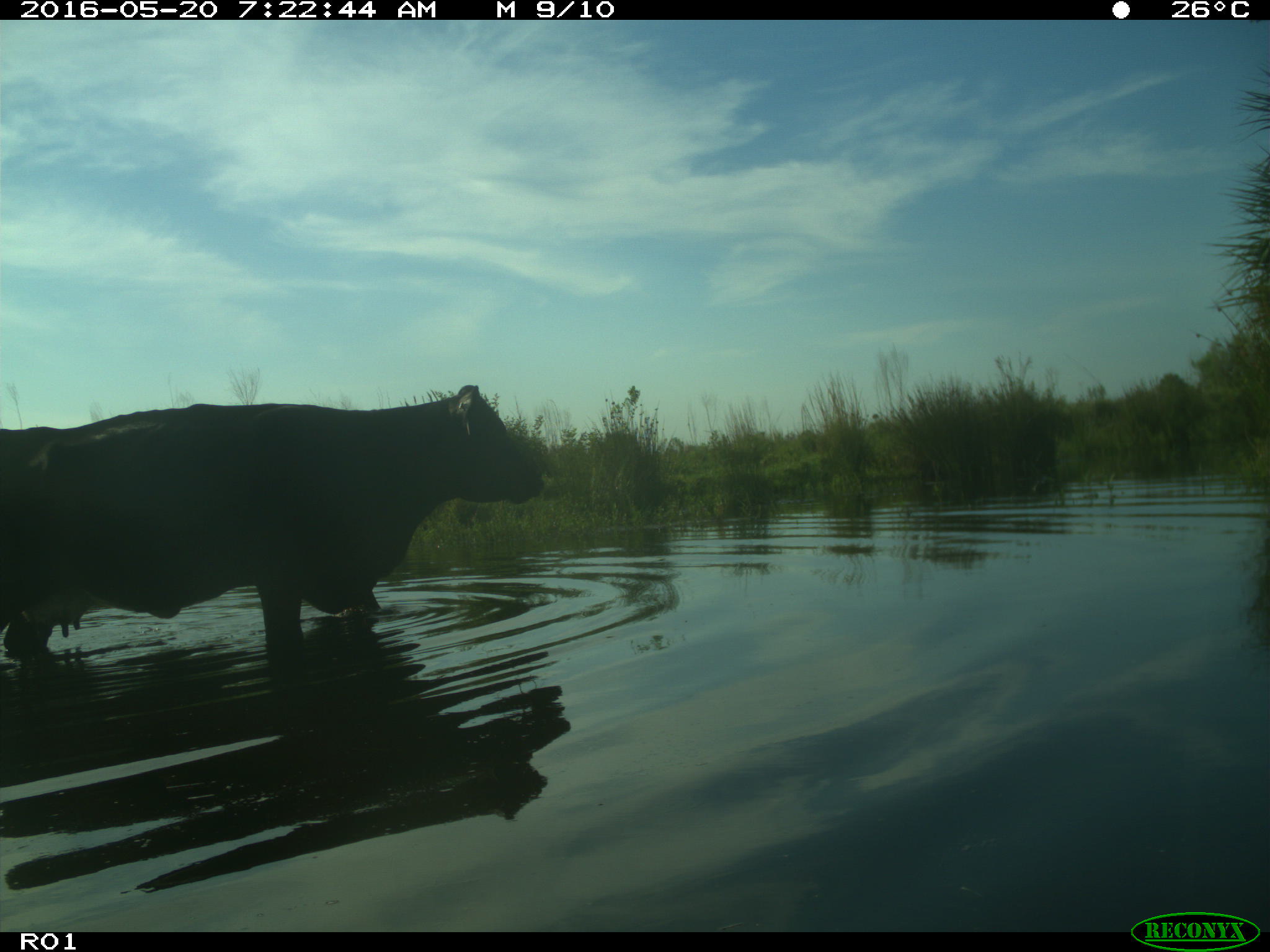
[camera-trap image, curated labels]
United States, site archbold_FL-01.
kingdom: Animalia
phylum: Chordata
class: Mammalia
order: Artiodactyla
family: Bovidae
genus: Bos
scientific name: Bos taurus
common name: domestic cow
Bos taurus (domestic cow).